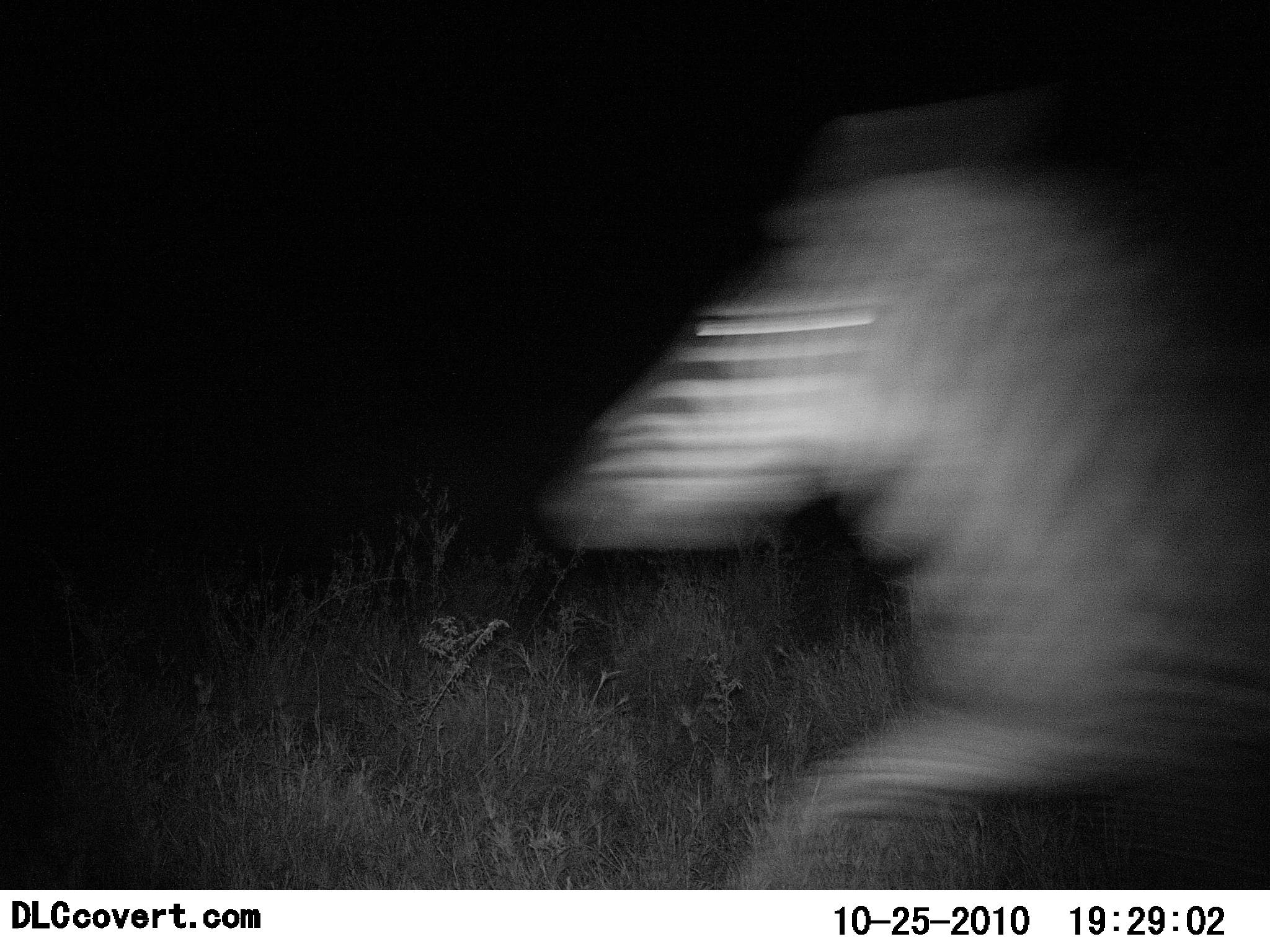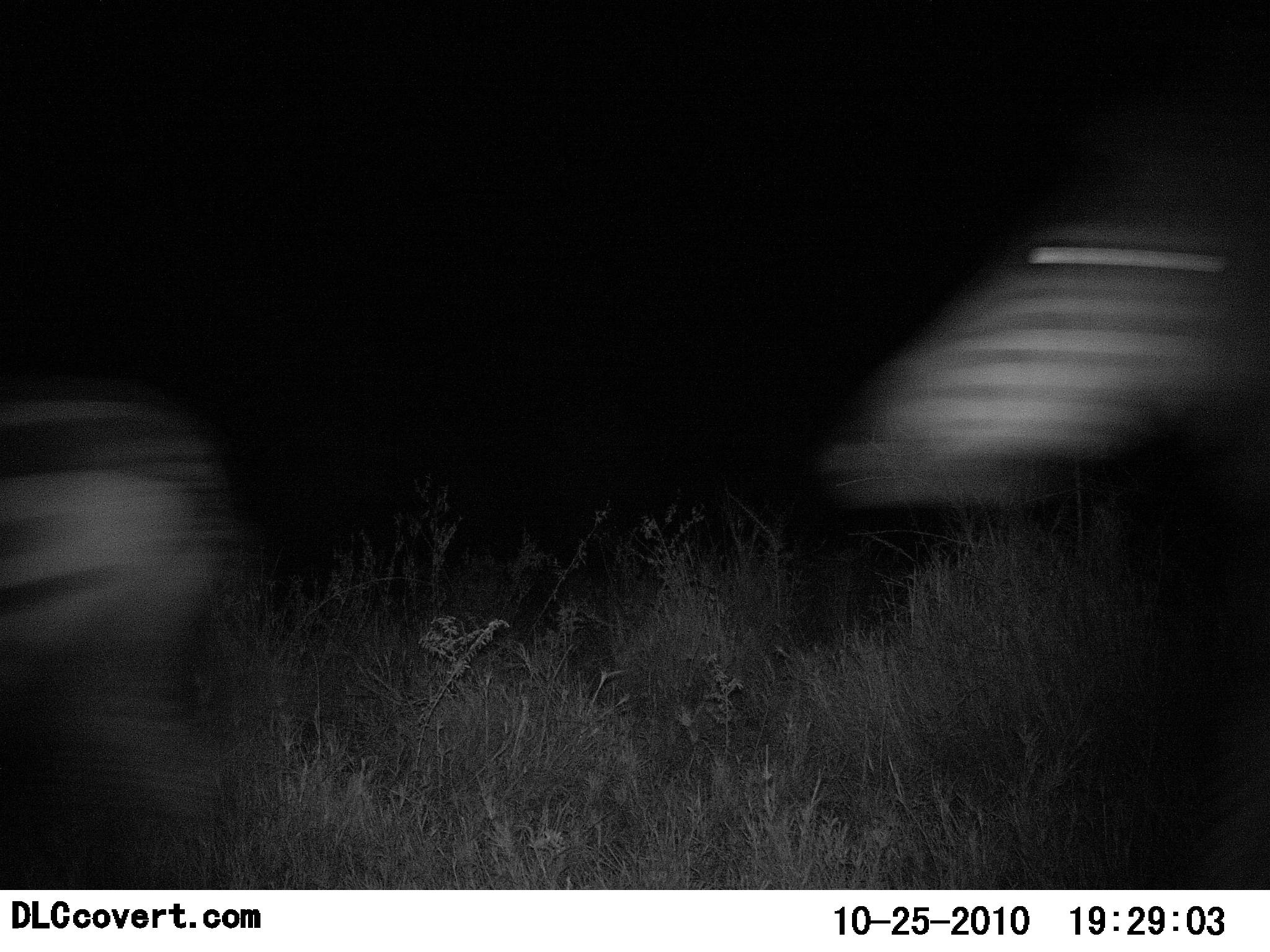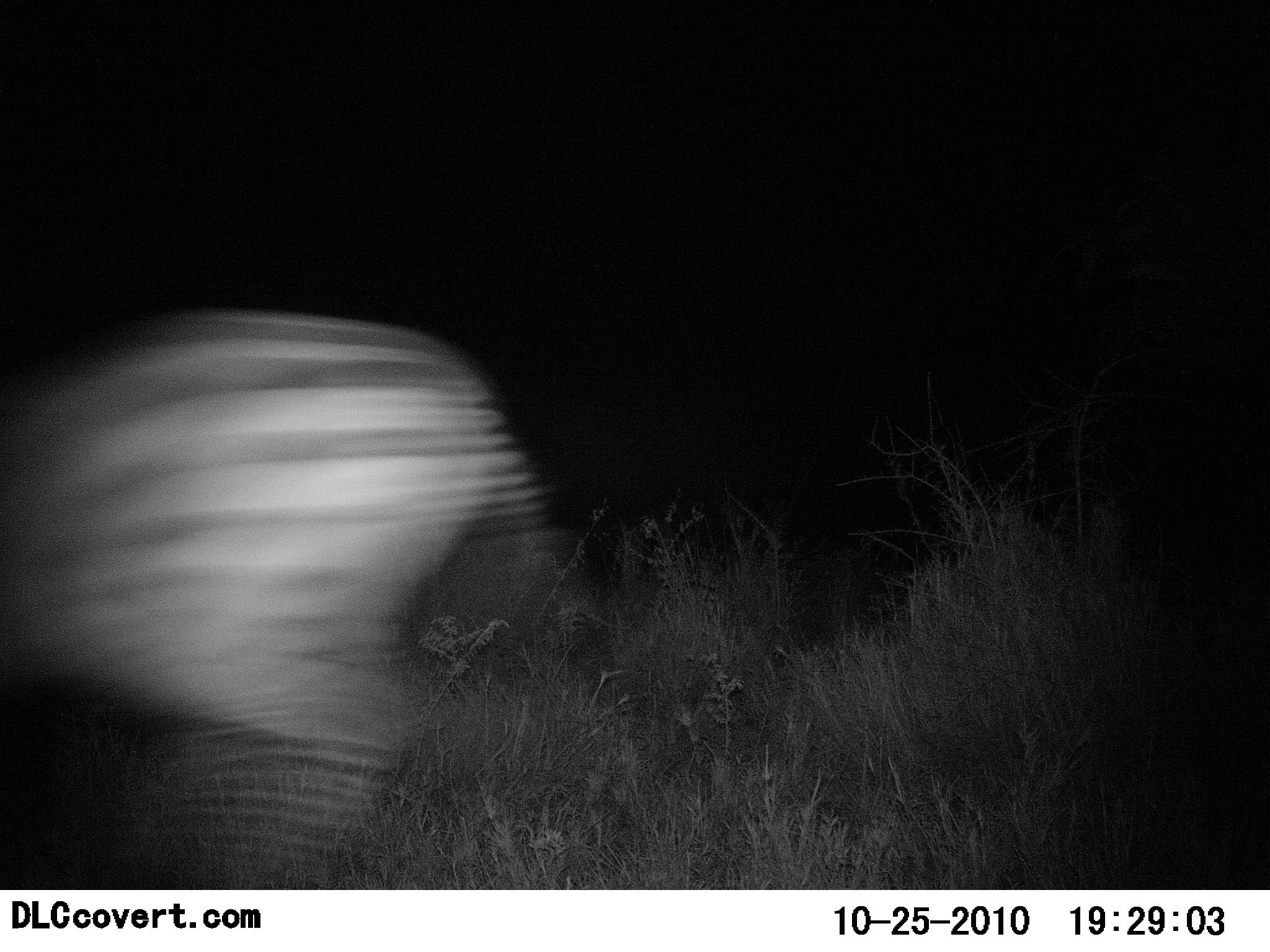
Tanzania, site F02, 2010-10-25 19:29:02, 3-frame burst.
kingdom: Animalia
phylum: Chordata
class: Mammalia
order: Perissodactyla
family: Equidae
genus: Equus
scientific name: Equus quagga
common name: plains zebra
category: zebra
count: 2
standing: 0%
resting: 0%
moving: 100%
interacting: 6%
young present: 0%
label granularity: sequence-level